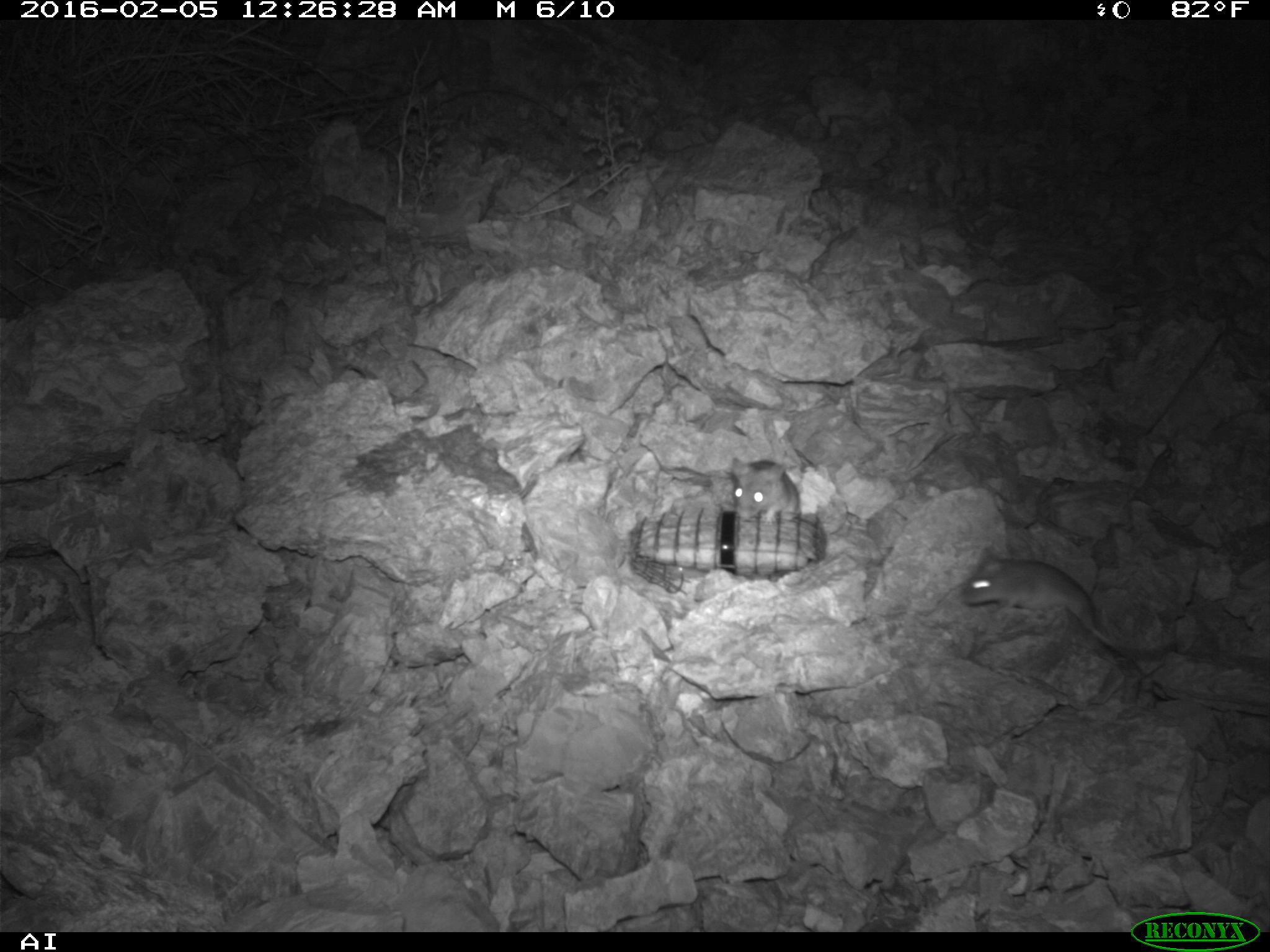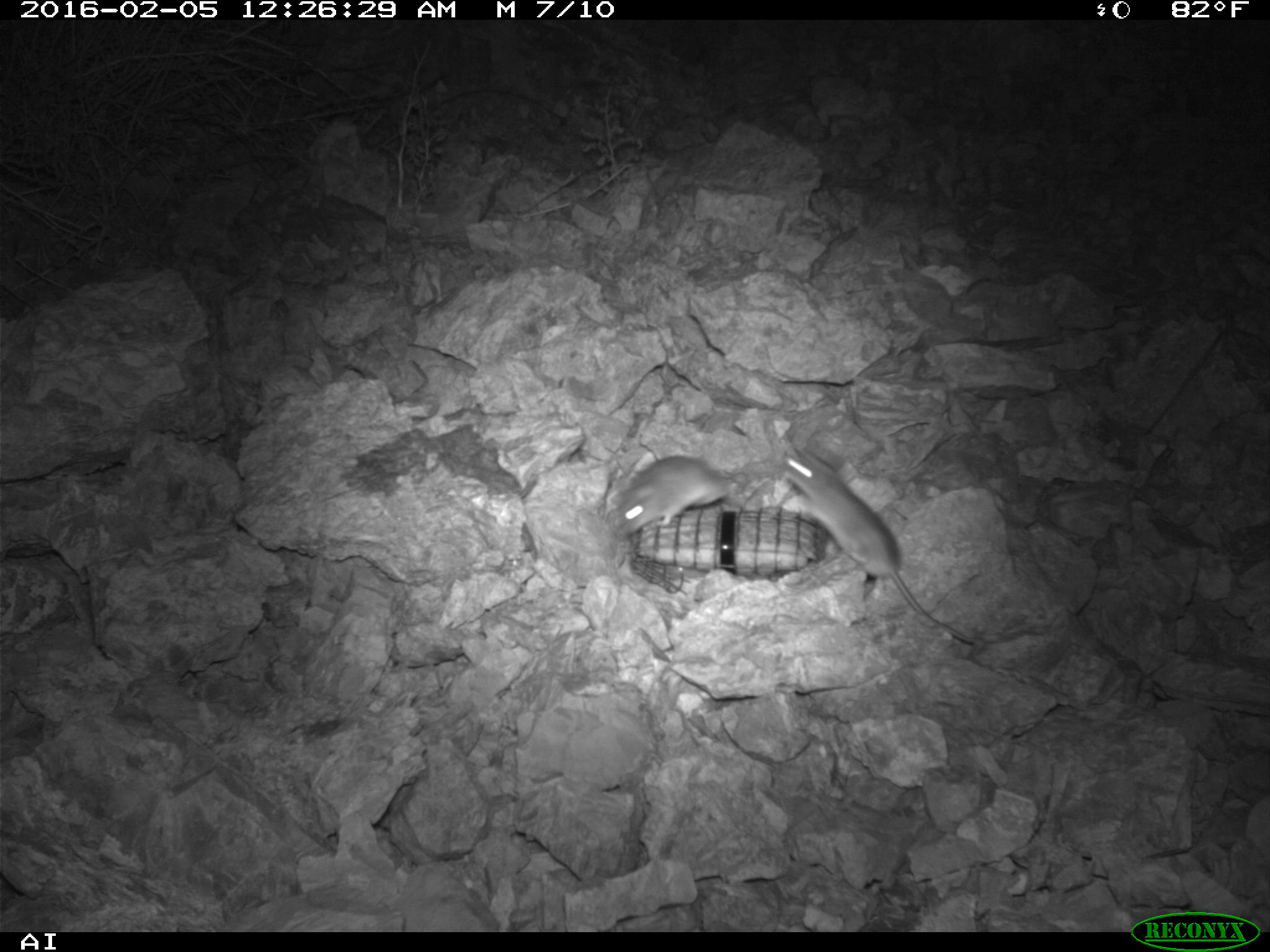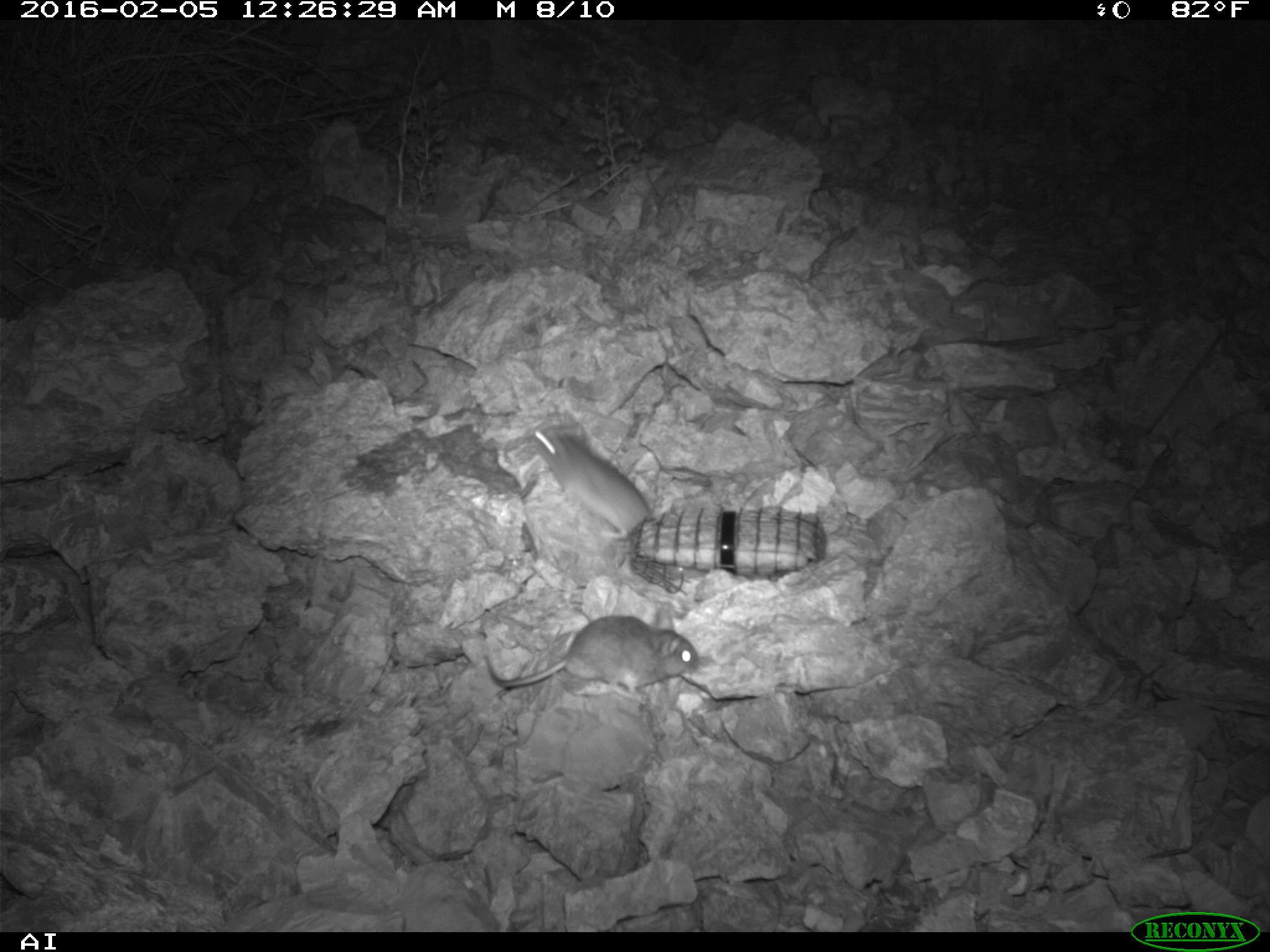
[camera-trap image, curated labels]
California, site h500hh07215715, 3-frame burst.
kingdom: Animalia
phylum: Chordata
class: Mammalia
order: Rodentia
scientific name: Rodentia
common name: rodent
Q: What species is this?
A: Rodent (Rodentia).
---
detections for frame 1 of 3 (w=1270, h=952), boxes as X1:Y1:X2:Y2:
rodent: 959:546:1122:650; 730:454:802:521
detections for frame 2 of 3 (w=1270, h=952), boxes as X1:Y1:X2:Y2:
rodent: 779:437:982:642; 617:456:744:534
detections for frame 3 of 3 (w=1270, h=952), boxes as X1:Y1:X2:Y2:
rodent: 483:600:699:704; 532:420:651:540